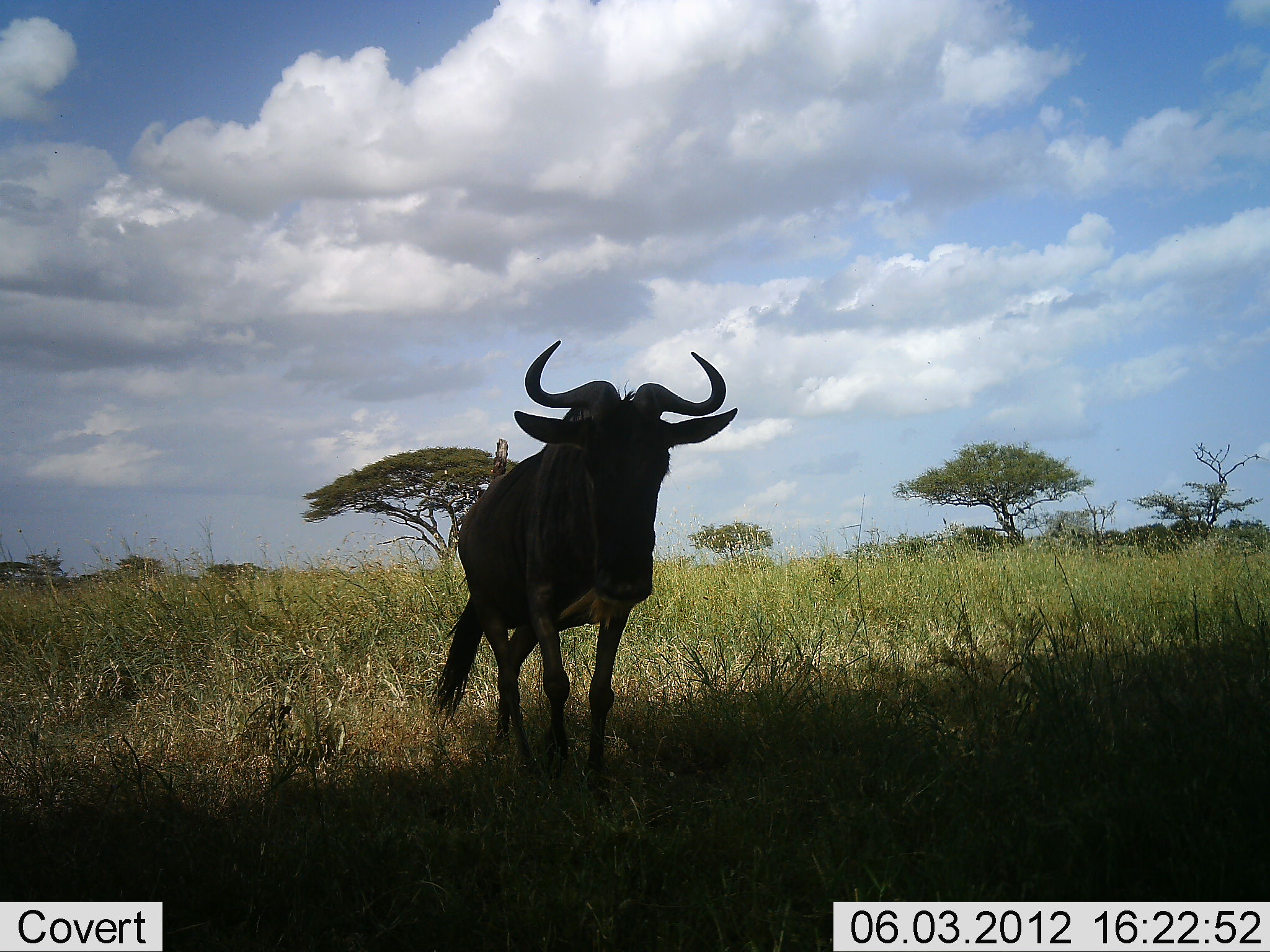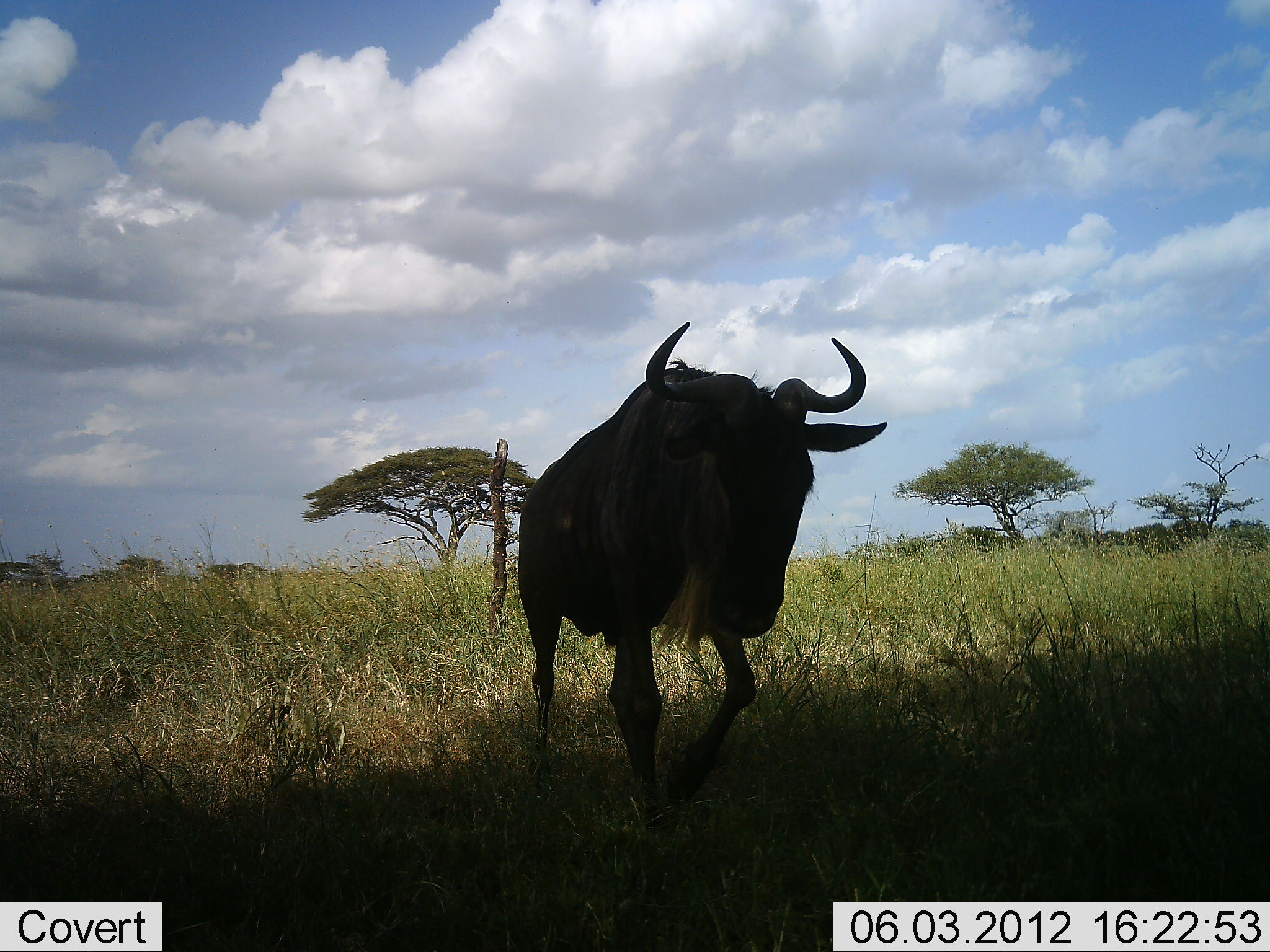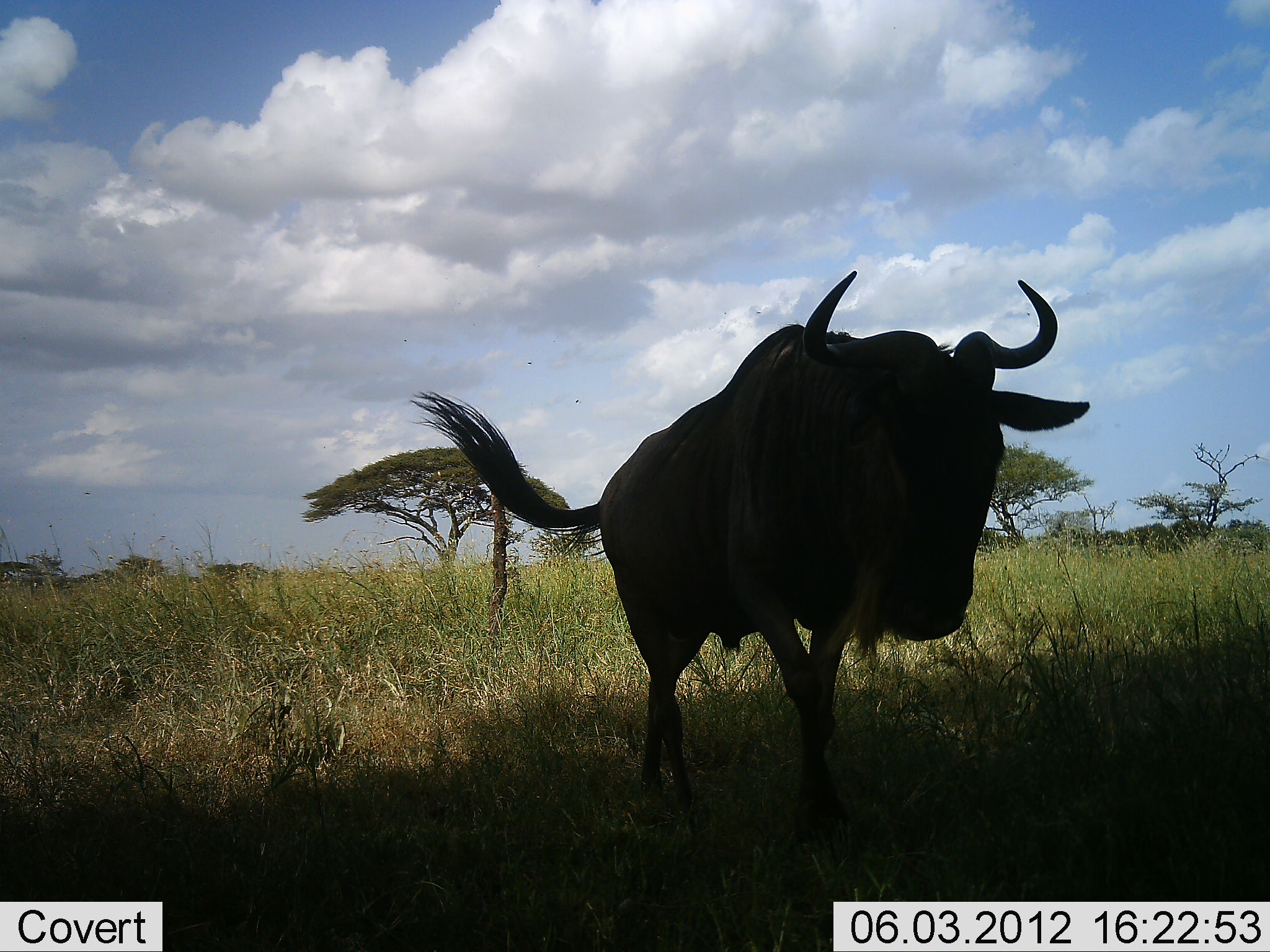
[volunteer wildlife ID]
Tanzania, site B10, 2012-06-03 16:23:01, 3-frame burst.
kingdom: Animalia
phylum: Chordata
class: Mammalia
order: Artiodactyla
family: Bovidae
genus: Connochaetes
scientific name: Connochaetes taurinus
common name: blue wildebeest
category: wildebeest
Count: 1.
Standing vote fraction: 0%.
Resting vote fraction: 0%.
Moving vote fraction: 100%.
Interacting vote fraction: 0%.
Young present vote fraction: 0%.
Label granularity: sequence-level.